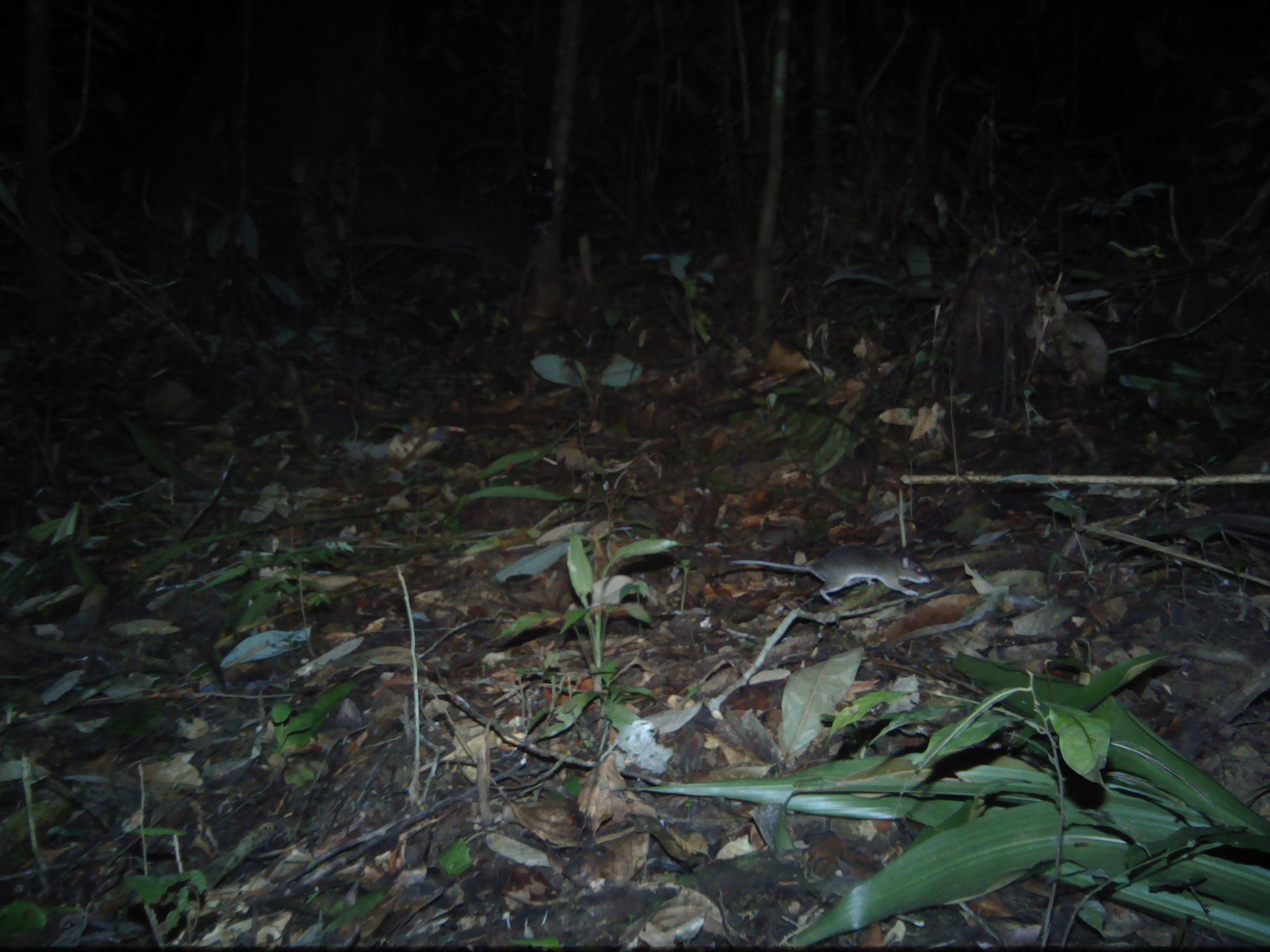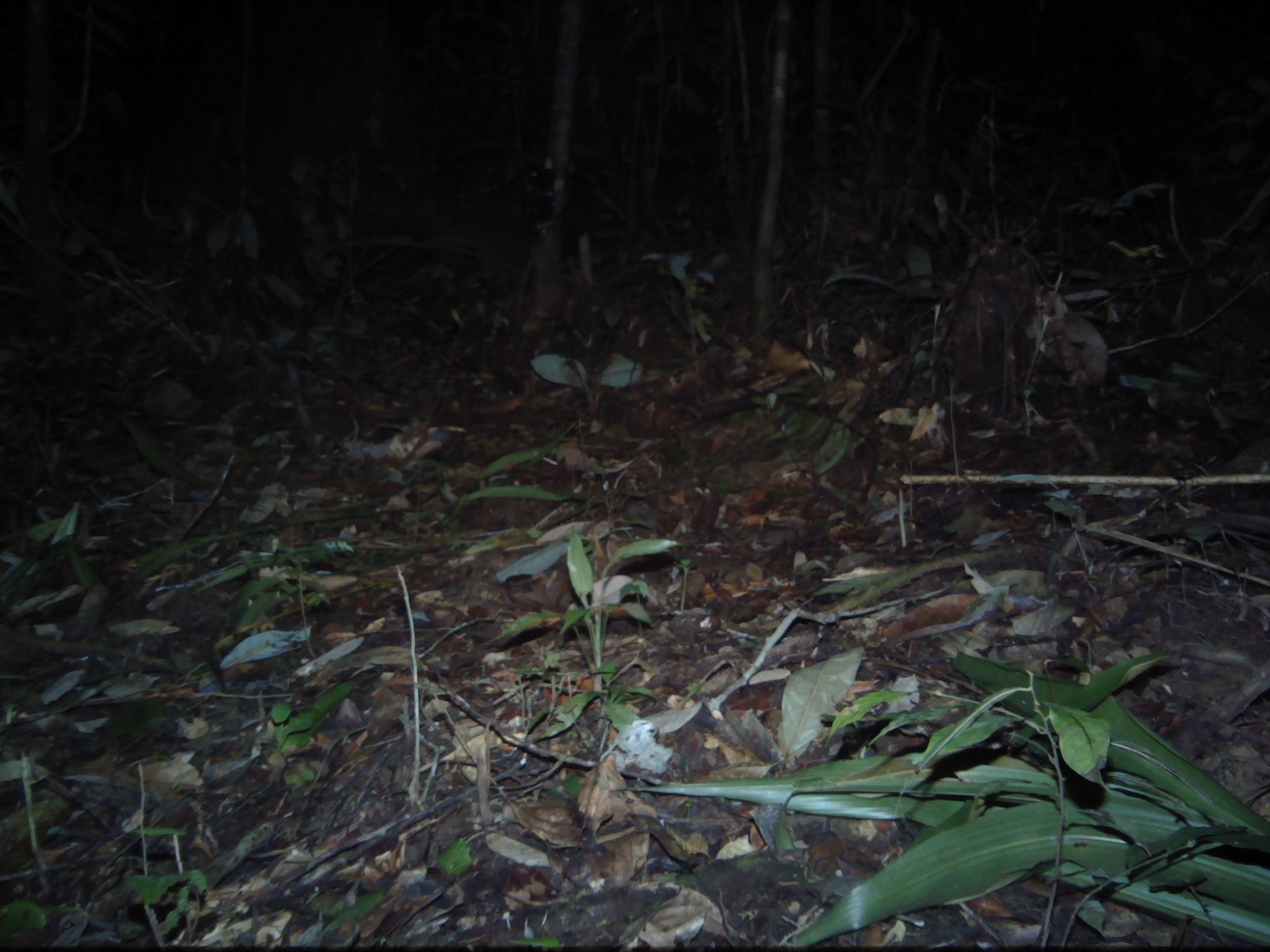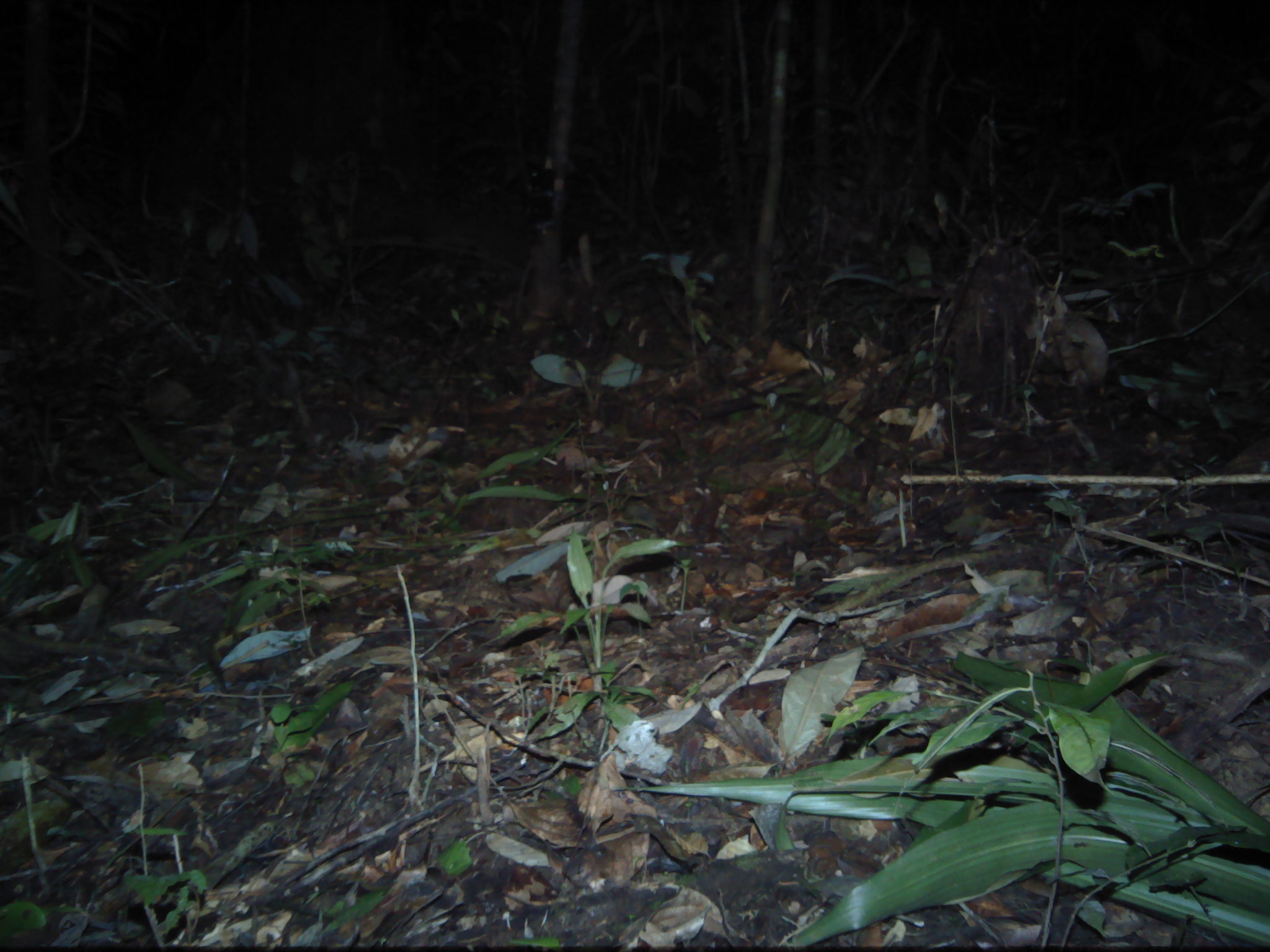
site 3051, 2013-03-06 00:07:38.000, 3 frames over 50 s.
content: unidentified animal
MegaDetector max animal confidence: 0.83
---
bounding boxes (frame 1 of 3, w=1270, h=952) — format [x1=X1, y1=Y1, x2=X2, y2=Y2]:
unknown: [x1=733, y1=544, x2=935, y2=603]